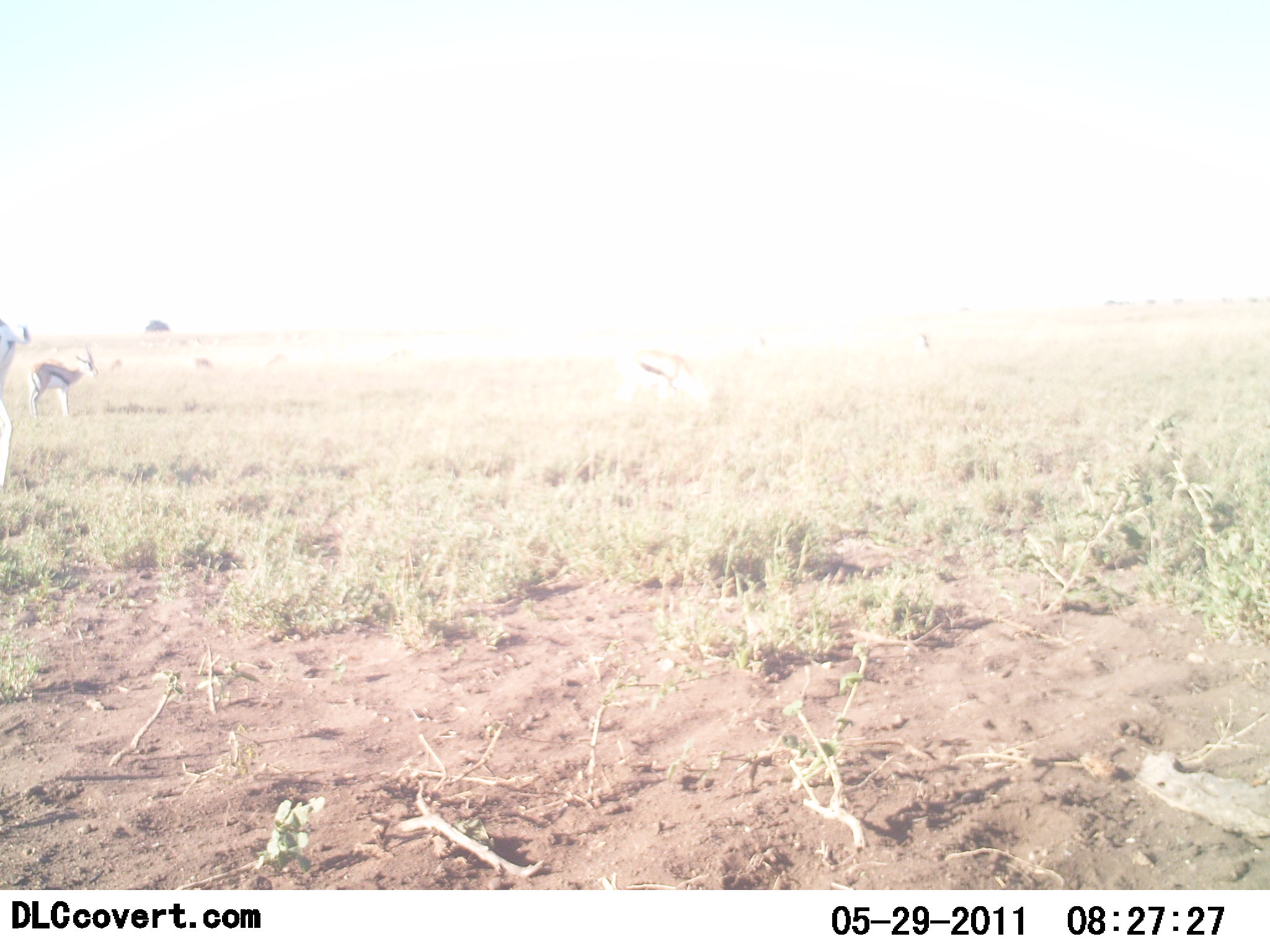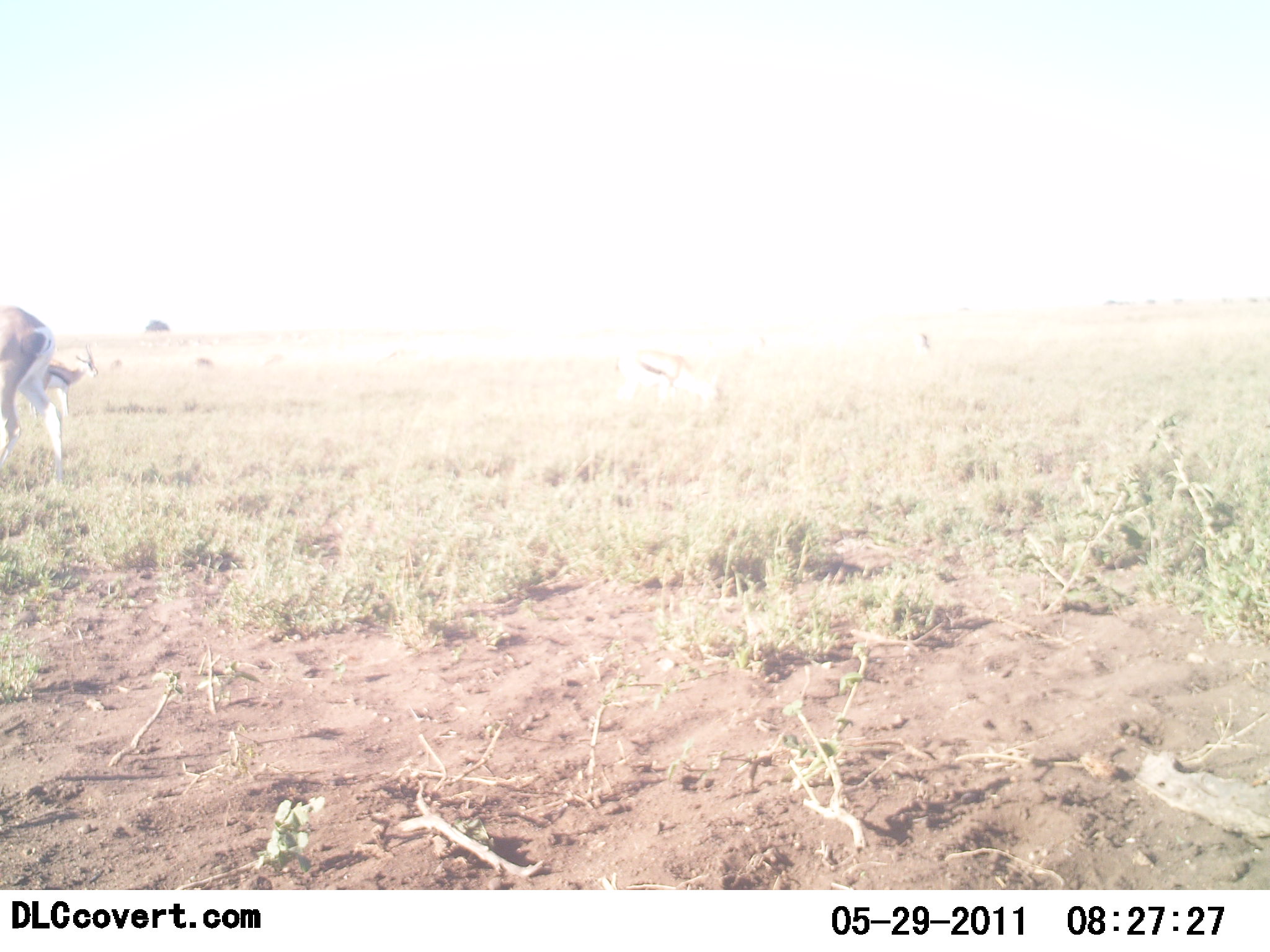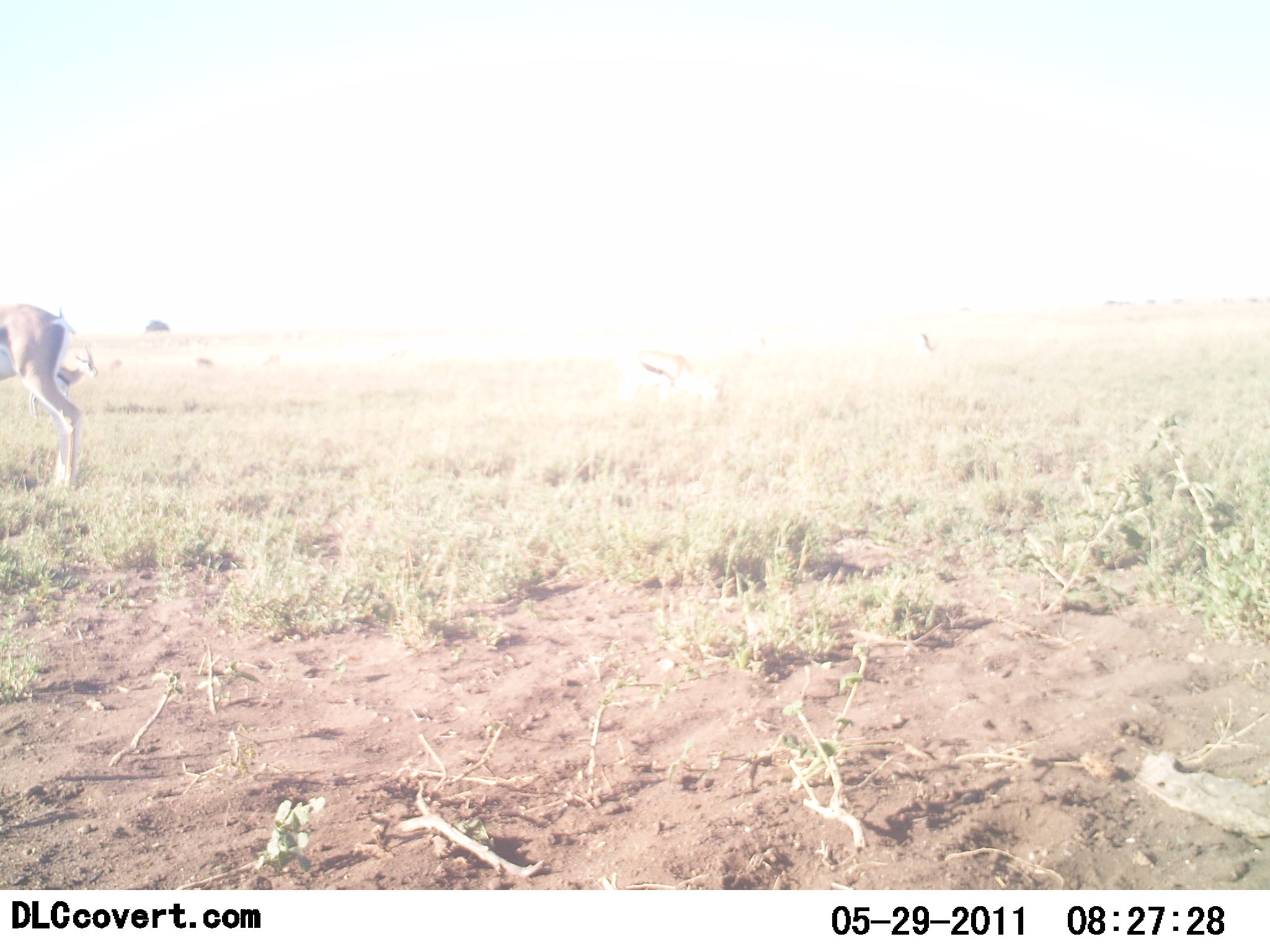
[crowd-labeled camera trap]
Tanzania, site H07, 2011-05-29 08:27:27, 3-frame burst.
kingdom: Animalia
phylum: Chordata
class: Mammalia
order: Artiodactyla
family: Bovidae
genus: Eudorcas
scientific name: Eudorcas thomsonii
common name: thomson's gazelle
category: gazellethomsons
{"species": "gazellethomsons (thomson's gazelle) (Eudorcas thomsonii)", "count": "3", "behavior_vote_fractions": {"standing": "67%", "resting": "0%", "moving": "56%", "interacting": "0%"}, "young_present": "0%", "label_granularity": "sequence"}